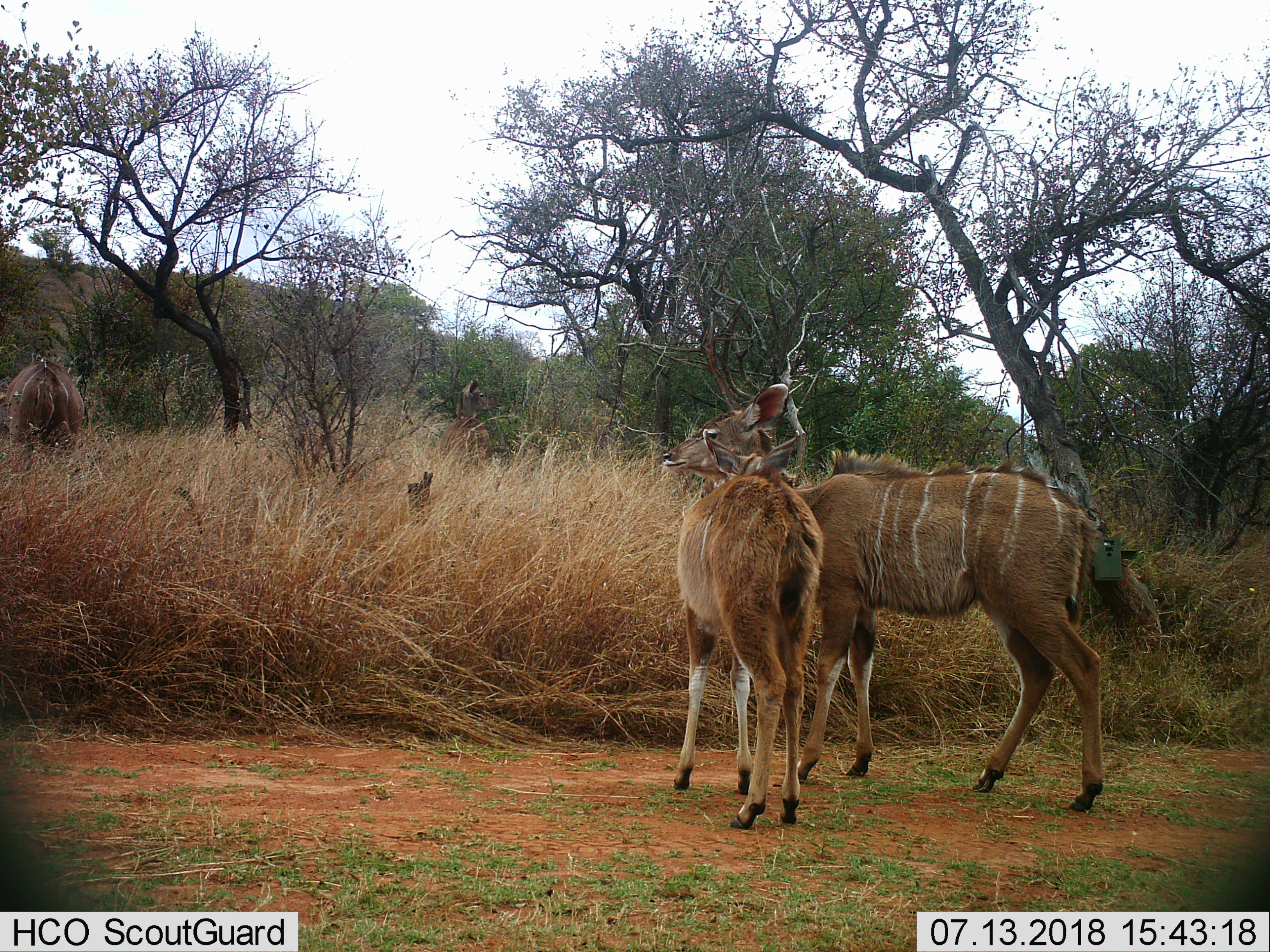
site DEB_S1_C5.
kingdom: Animalia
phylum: Chordata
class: Mammalia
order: Artiodactyla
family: Bovidae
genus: Tragelaphus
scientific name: Tragelaphus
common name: kudu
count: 3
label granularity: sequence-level